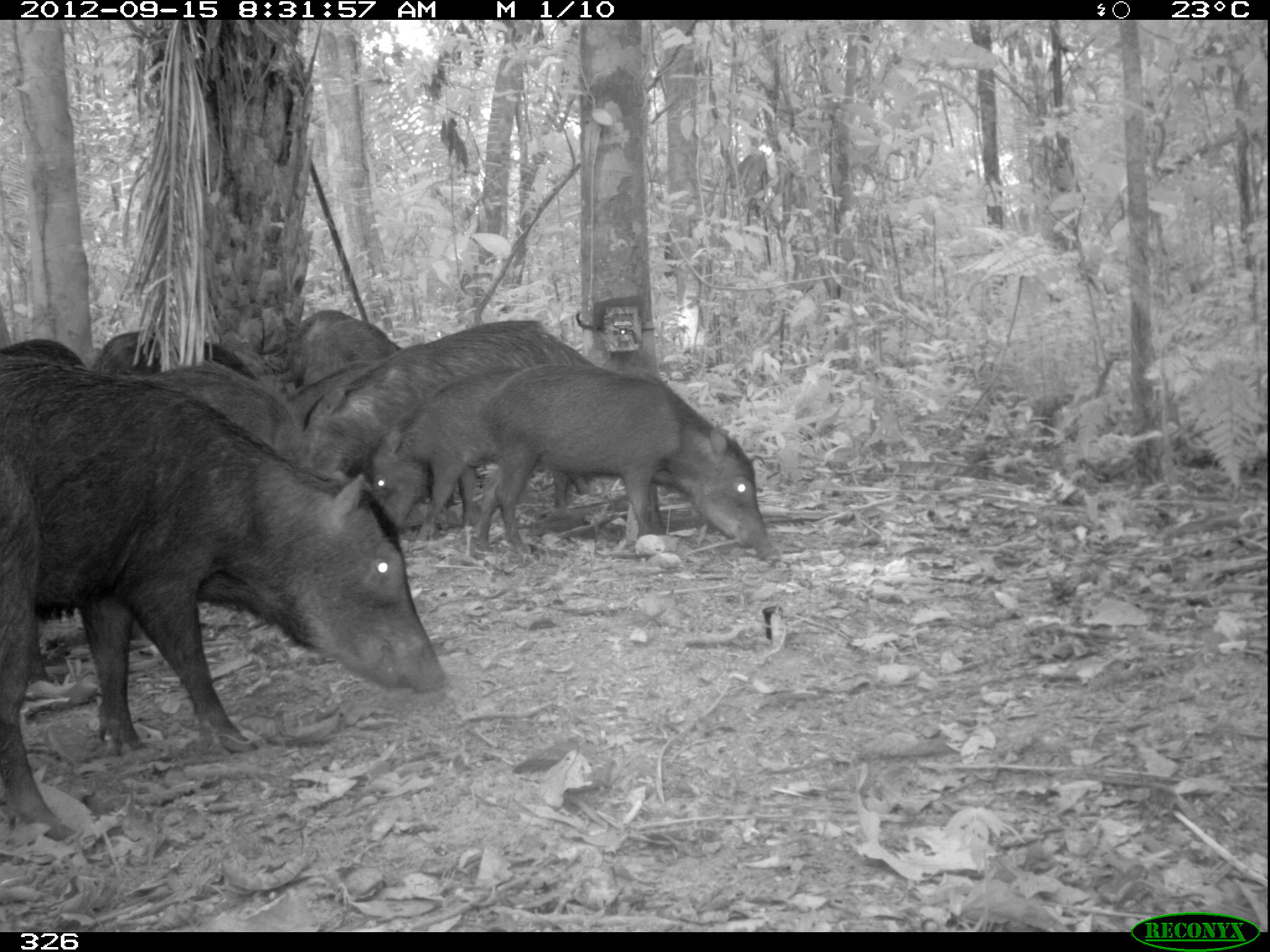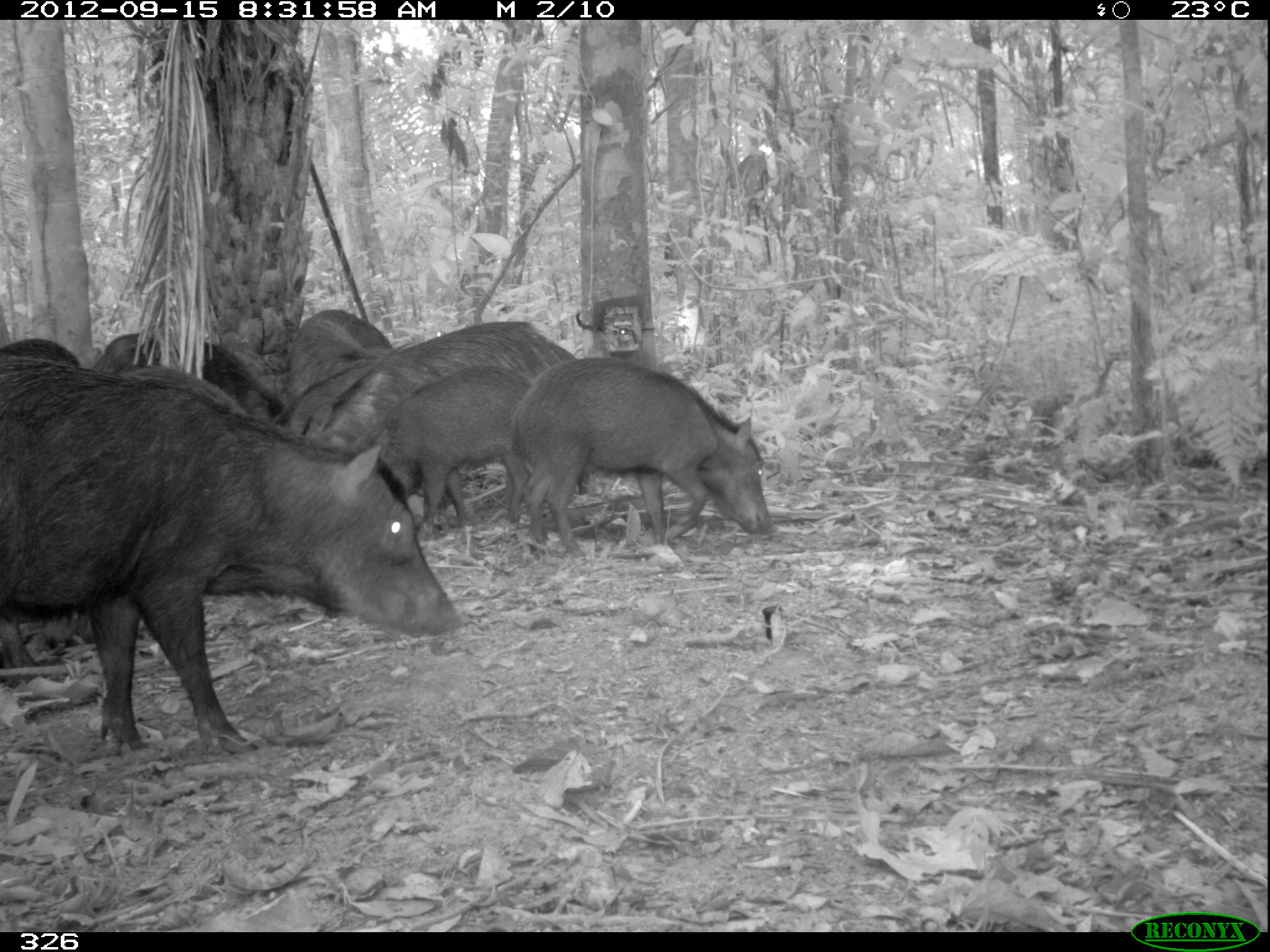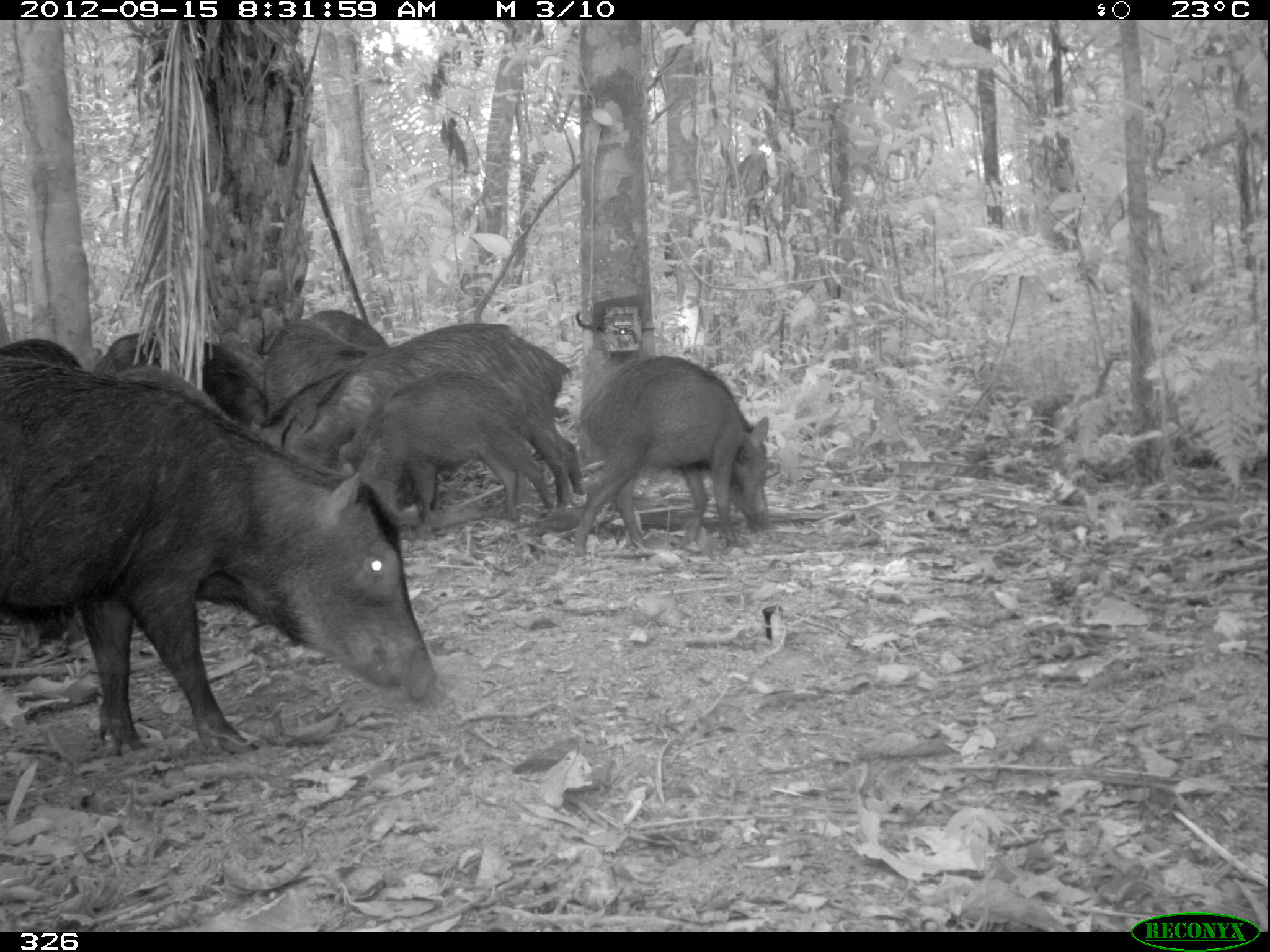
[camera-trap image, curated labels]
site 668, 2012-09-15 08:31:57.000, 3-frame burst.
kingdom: Animalia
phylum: Chordata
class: Mammalia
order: Artiodactyla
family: Tayassuidae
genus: Tayassu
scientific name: Tayassu pecari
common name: white-lipped peccary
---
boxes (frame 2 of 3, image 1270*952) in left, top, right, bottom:
tayassu pecari: 0, 378, 471, 758; 512, 353, 773, 557; 321, 320, 571, 454; 376, 366, 534, 539; 94, 320, 281, 417; 284, 308, 401, 401; 280, 353, 376, 431; 0, 337, 80, 369